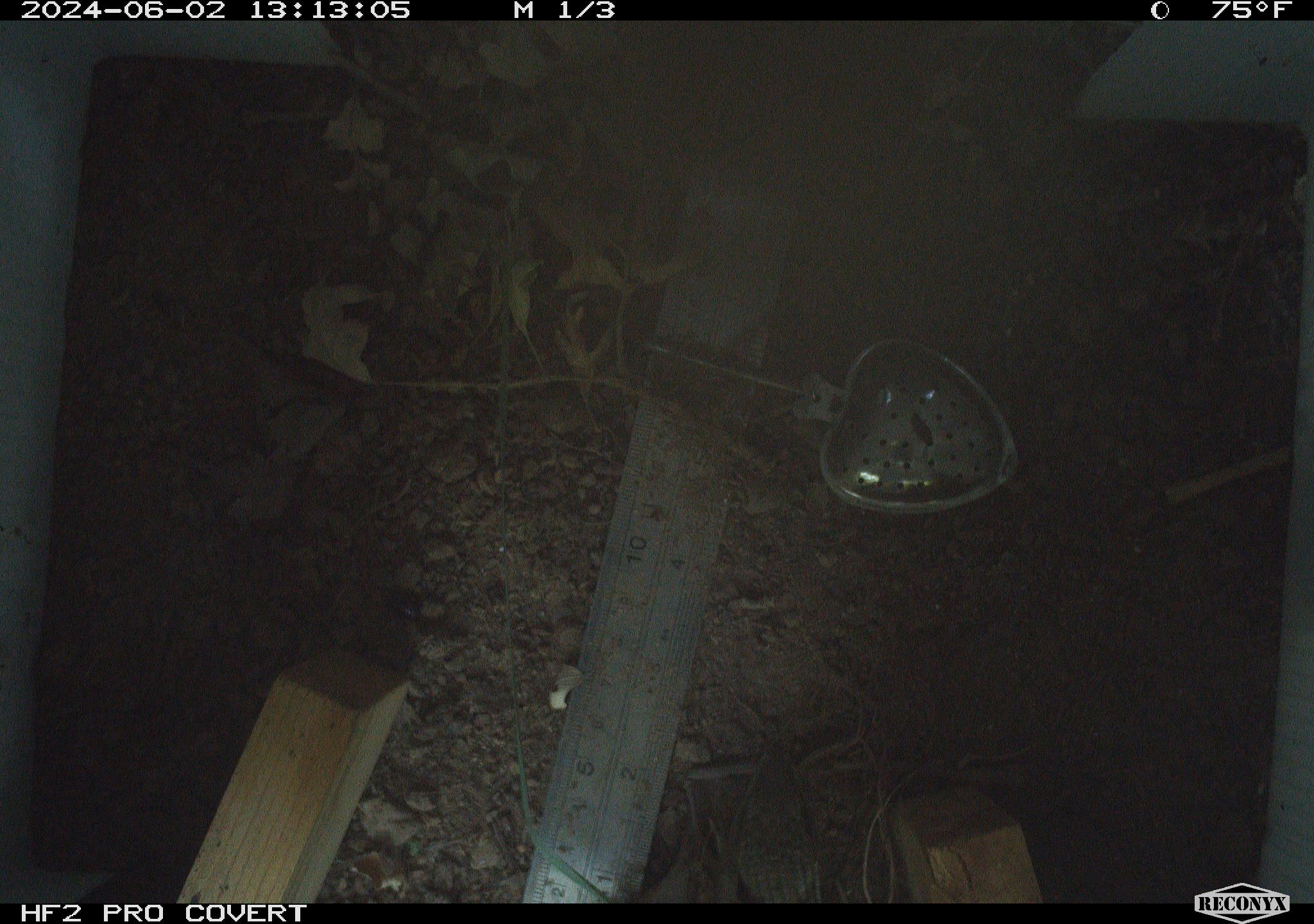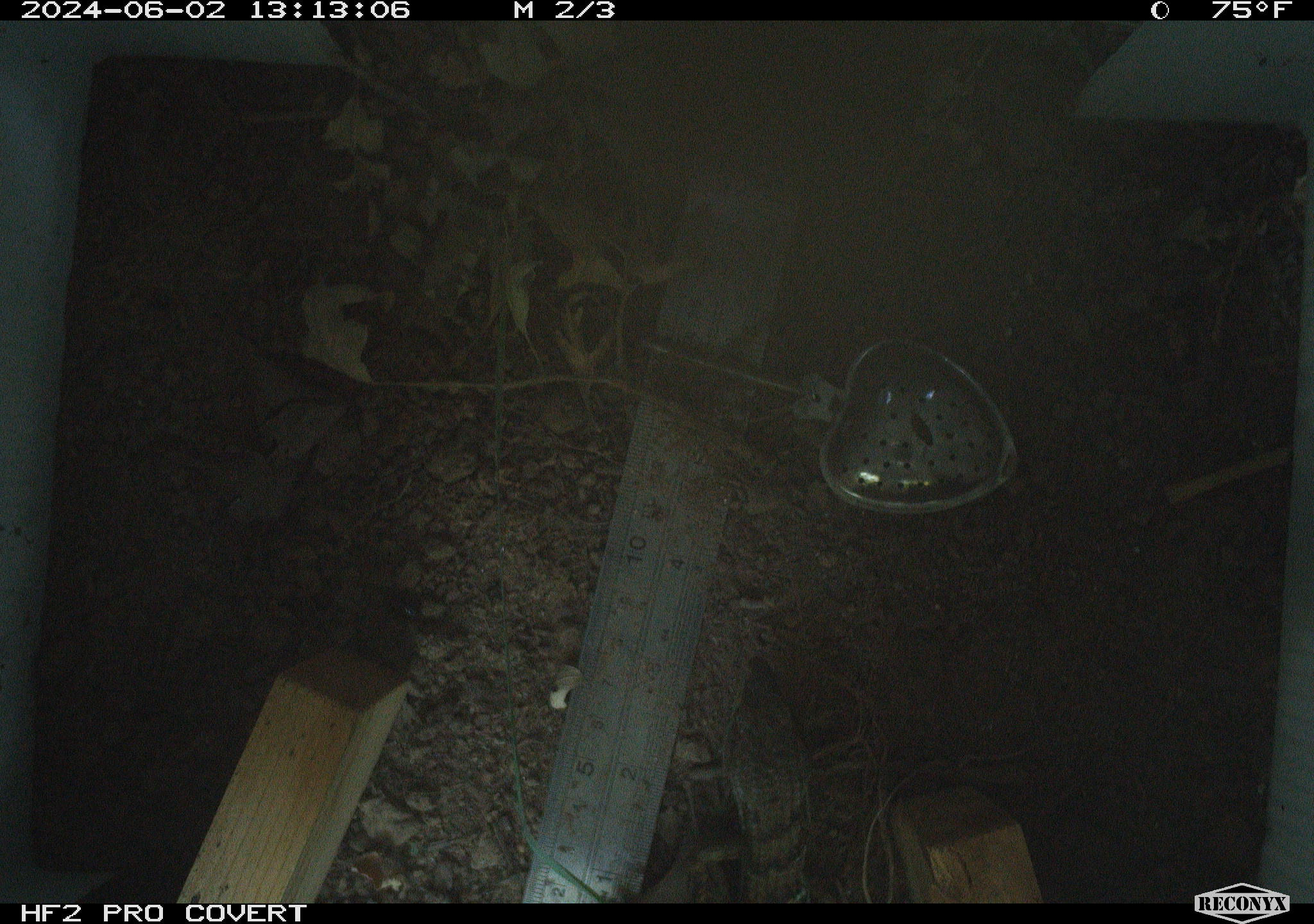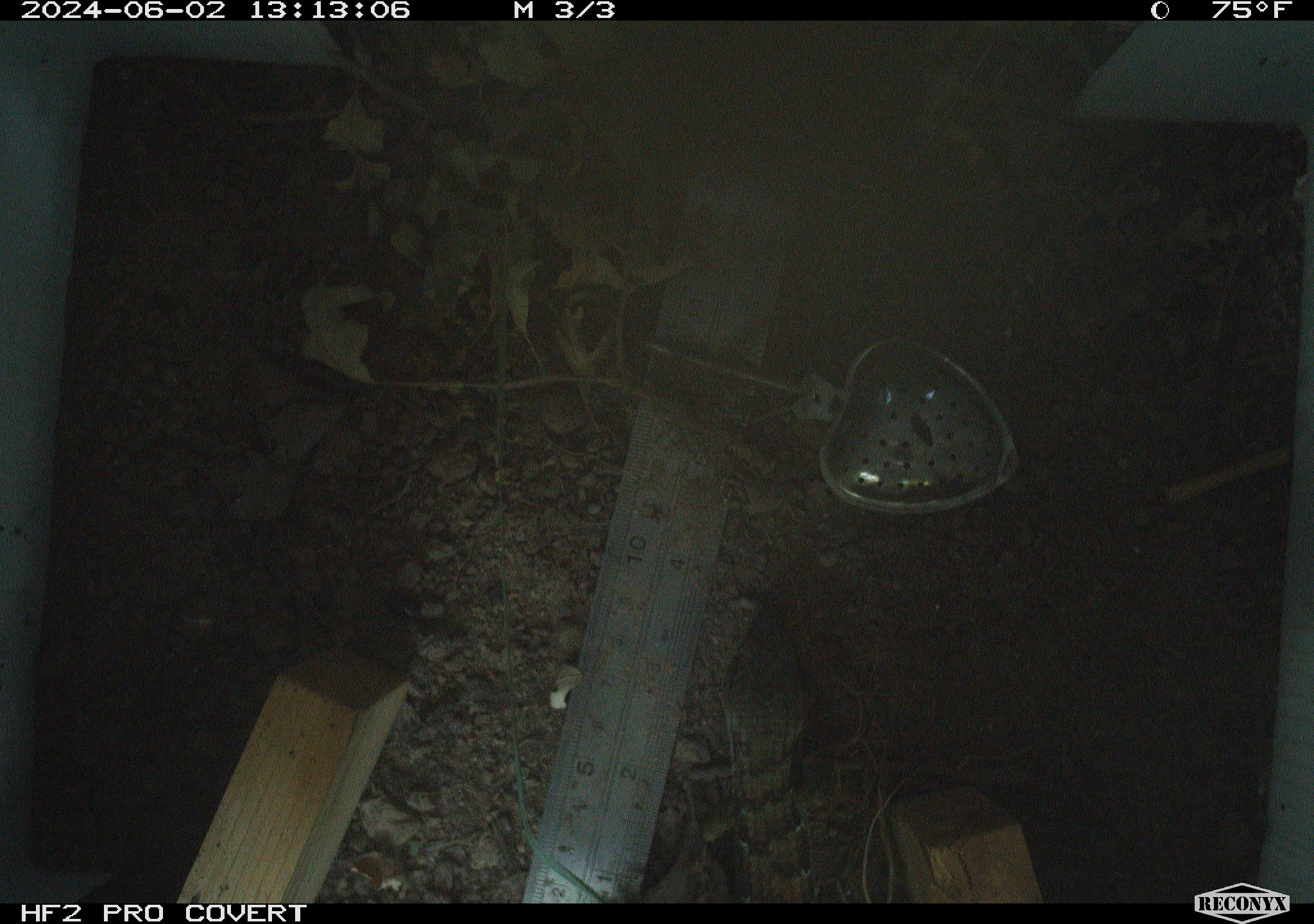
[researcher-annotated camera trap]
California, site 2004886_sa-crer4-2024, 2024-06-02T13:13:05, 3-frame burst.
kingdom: Animalia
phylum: Chordata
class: Reptilia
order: Squamata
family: Anguidae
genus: Elgaria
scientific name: Elgaria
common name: alligator lizards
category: elgaria species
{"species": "elgaria species (alligator lizards) (Elgaria)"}